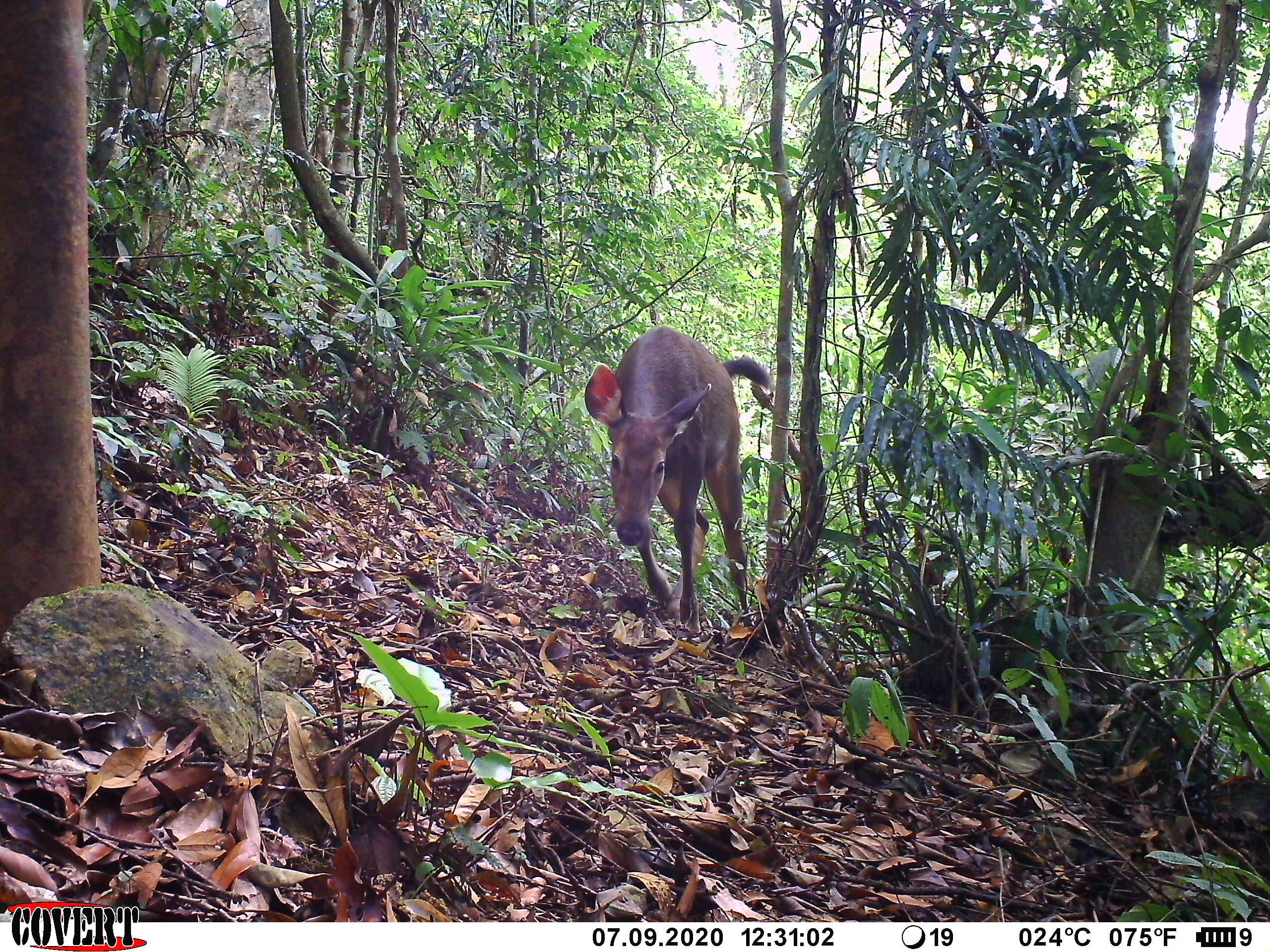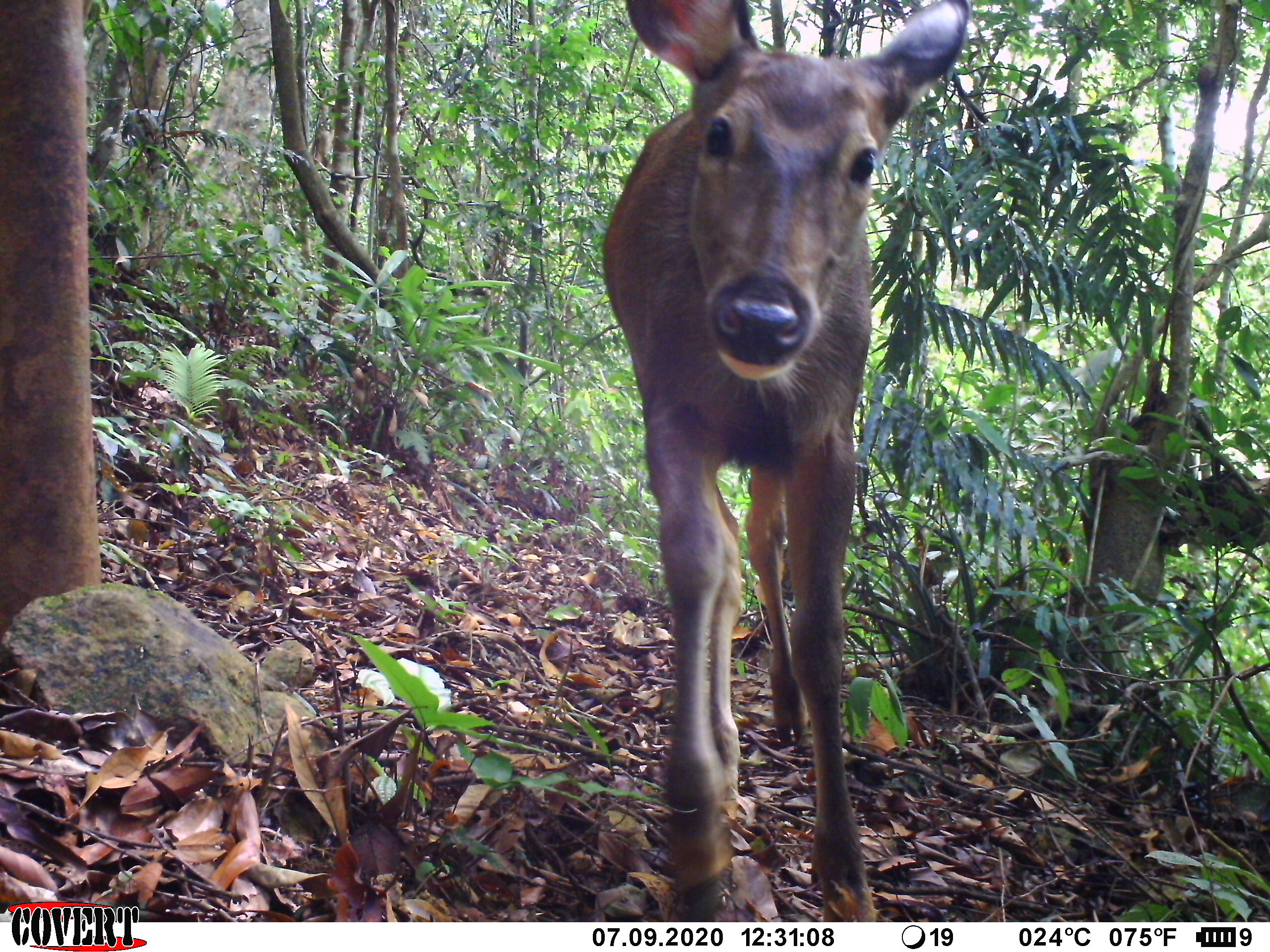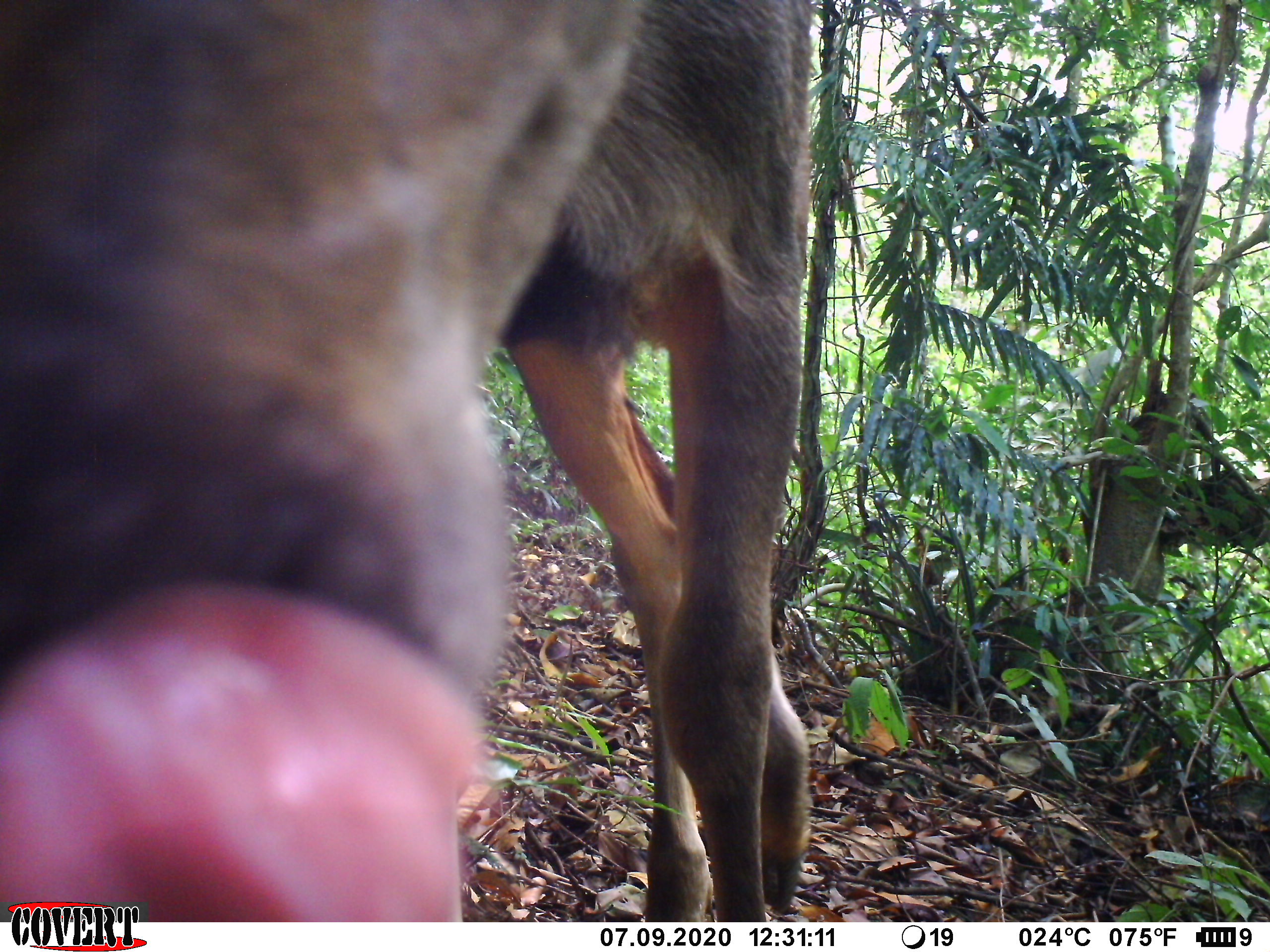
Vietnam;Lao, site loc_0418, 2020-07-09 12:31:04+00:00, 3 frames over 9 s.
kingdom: Animalia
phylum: Chordata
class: Mammalia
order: Artiodactyla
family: Cervidae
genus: Rusa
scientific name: Rusa unicolor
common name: sambar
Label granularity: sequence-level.